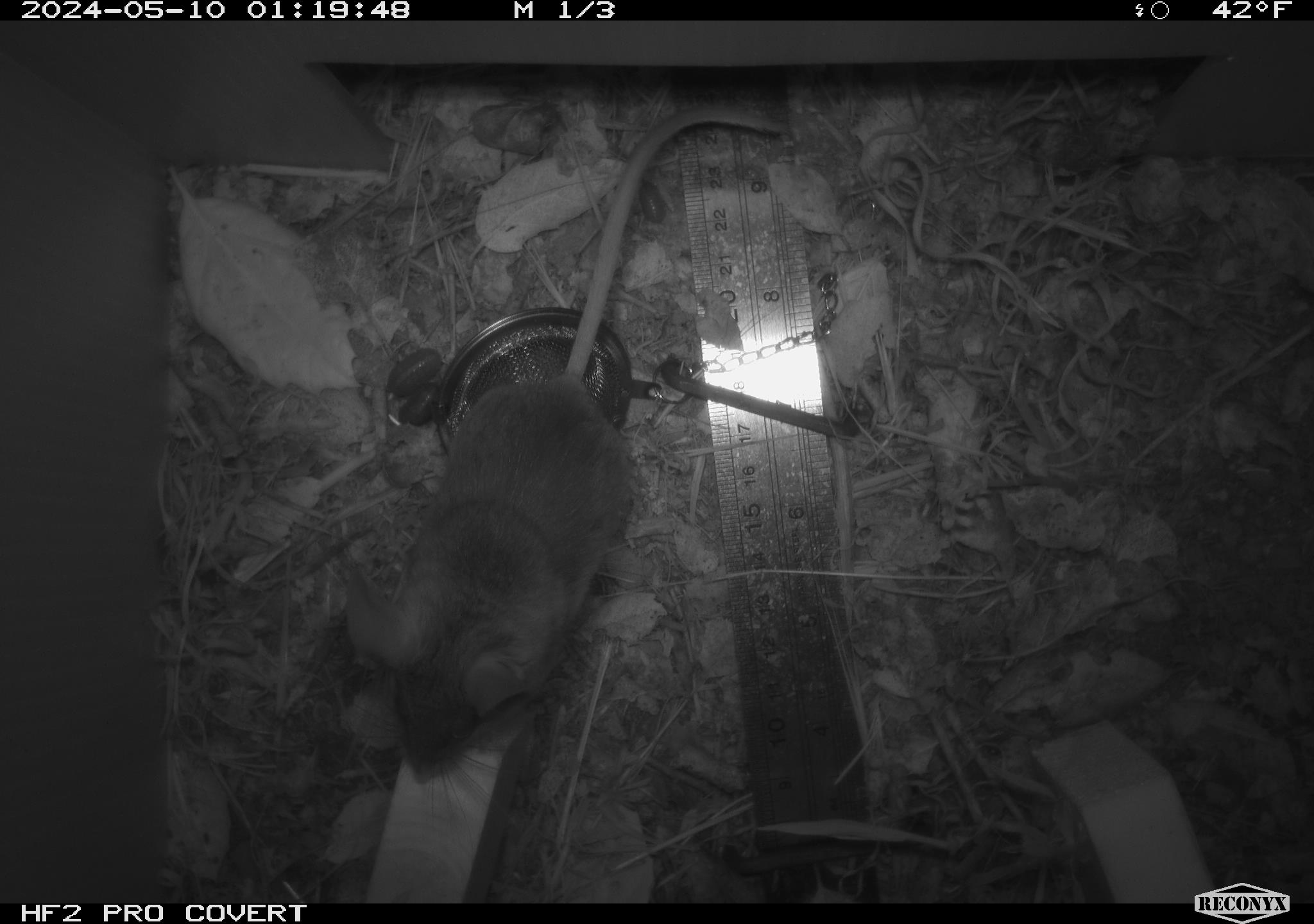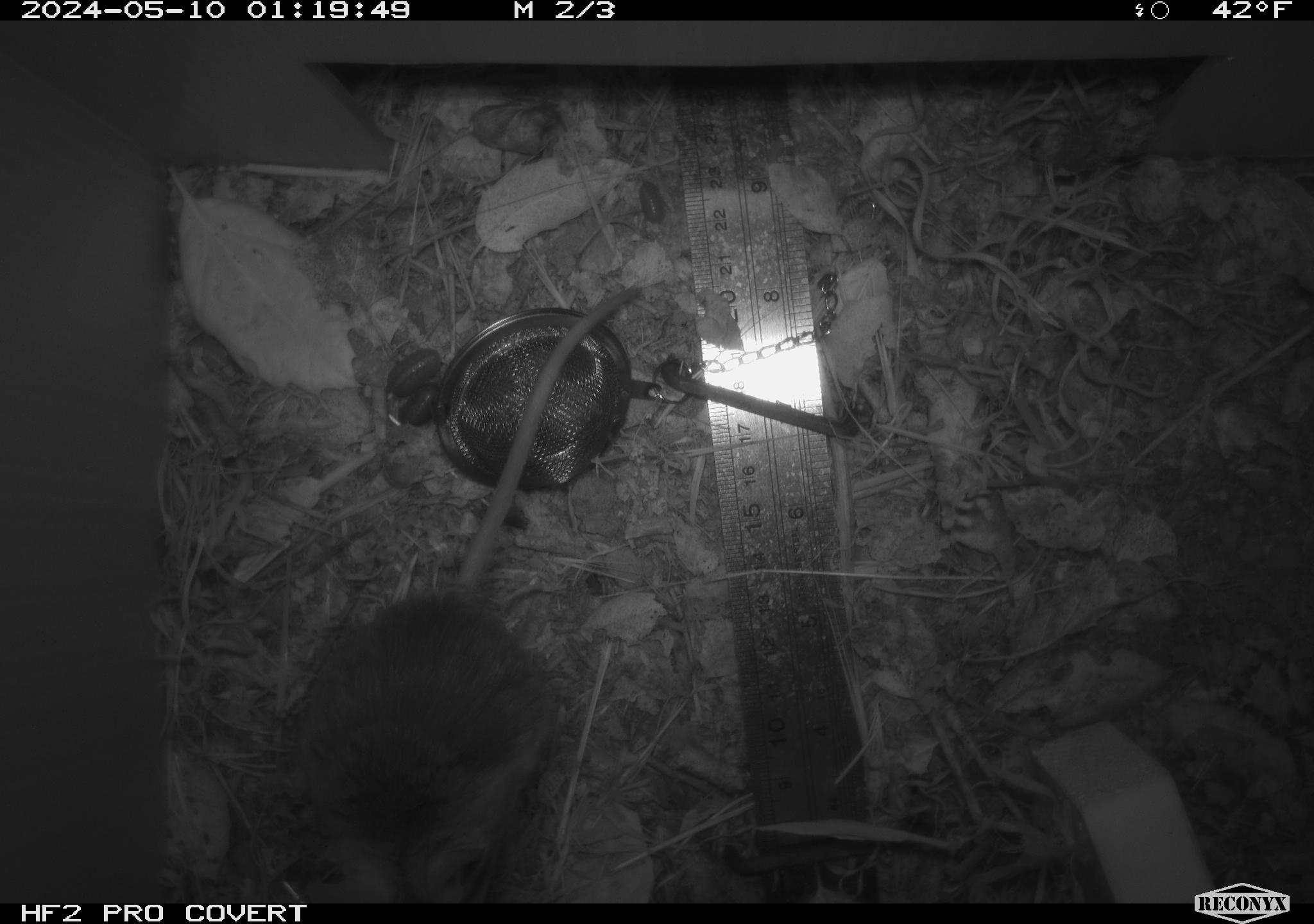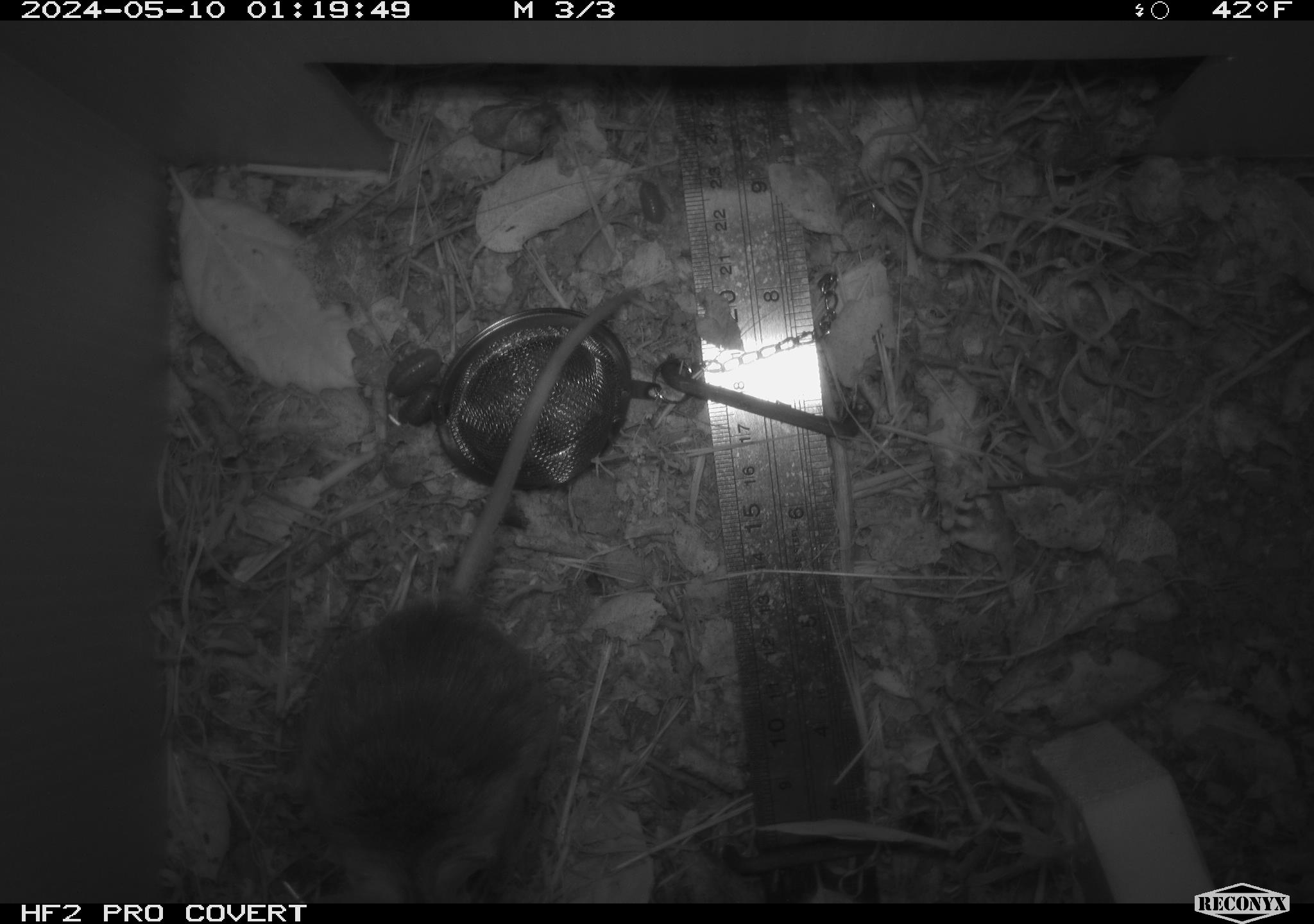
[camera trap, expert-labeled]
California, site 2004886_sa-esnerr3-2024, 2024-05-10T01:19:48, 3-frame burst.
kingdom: Animalia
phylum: Chordata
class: Mammalia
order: Rodentia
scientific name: Rodentia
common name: rodent